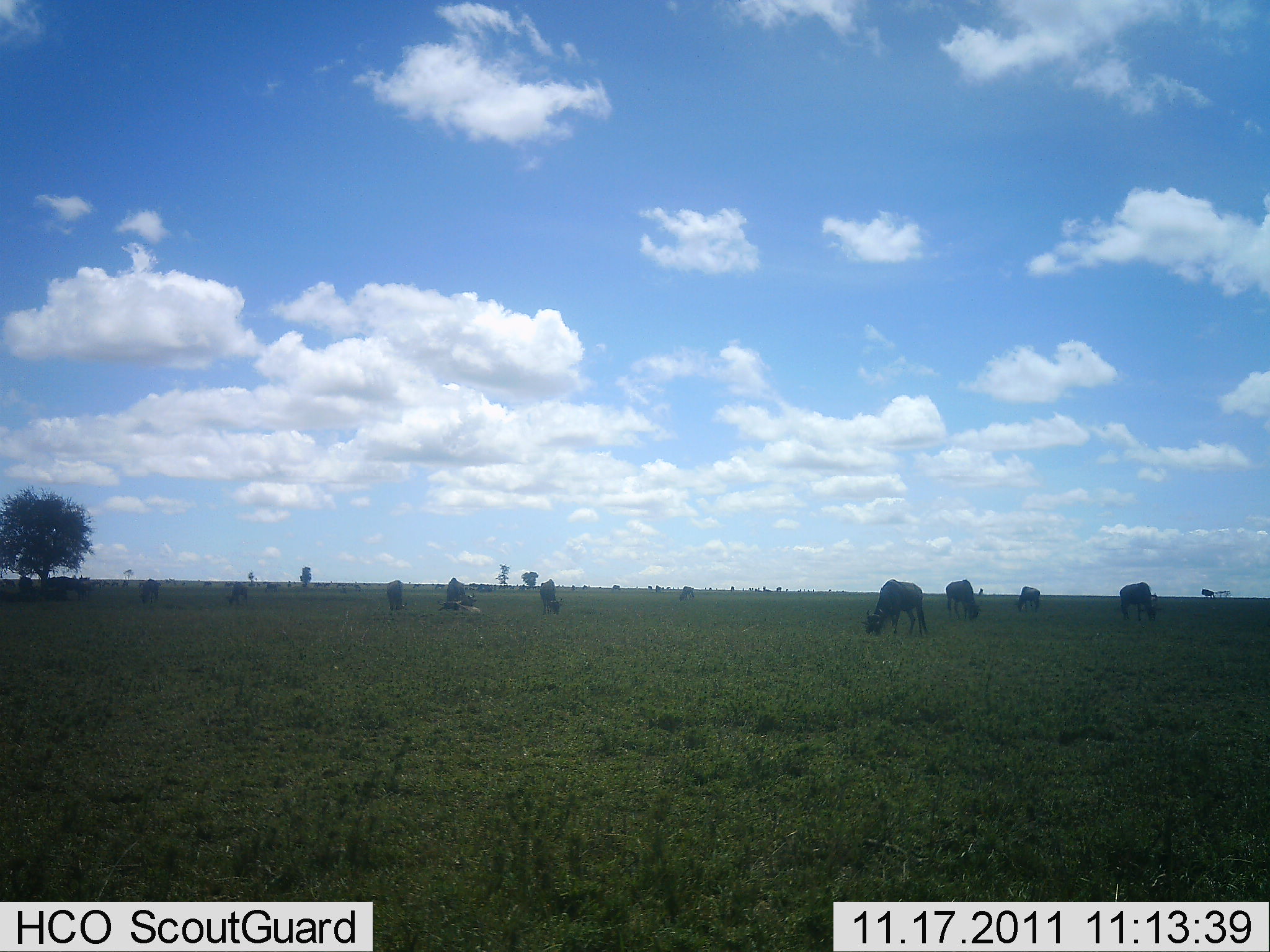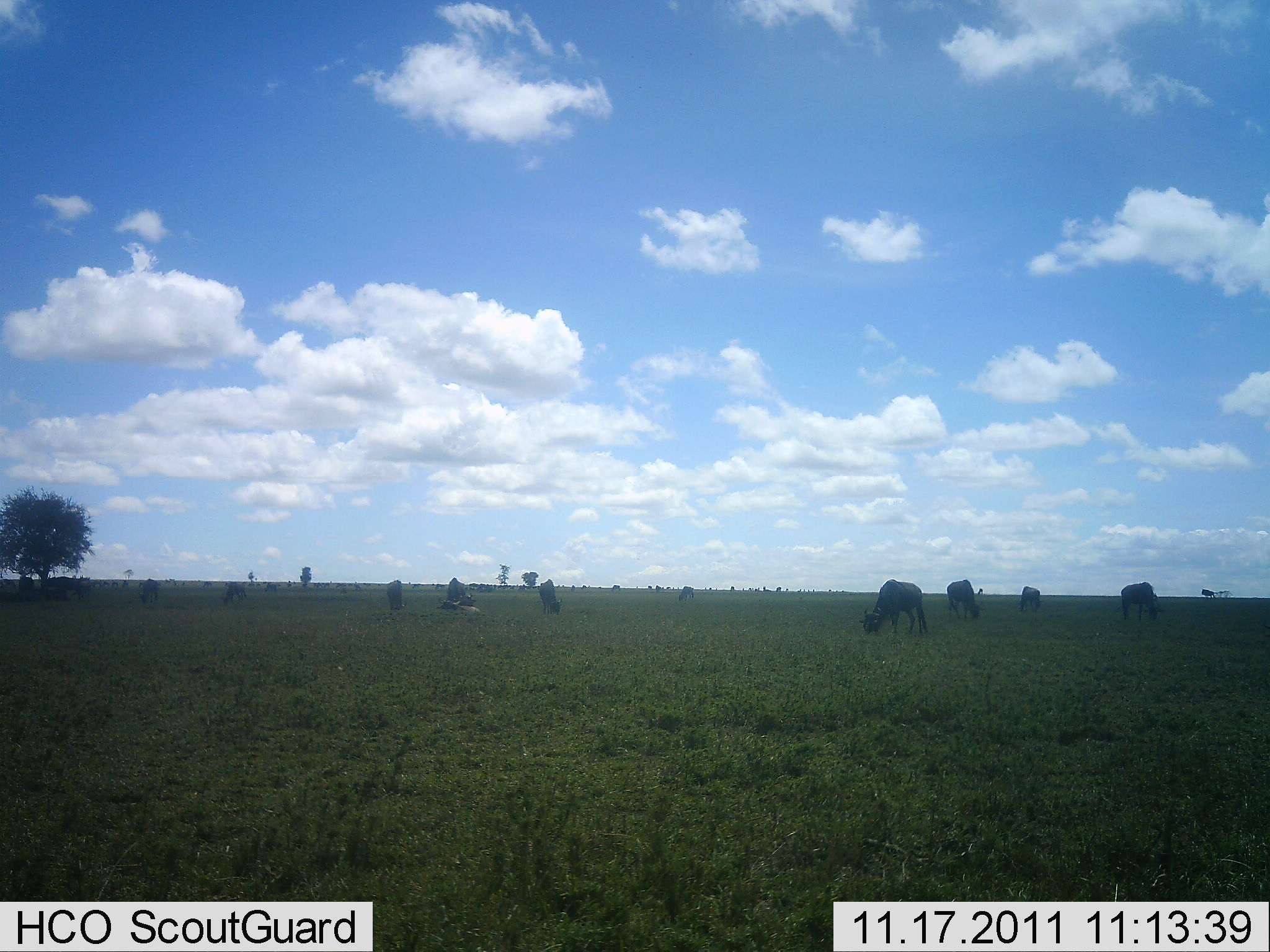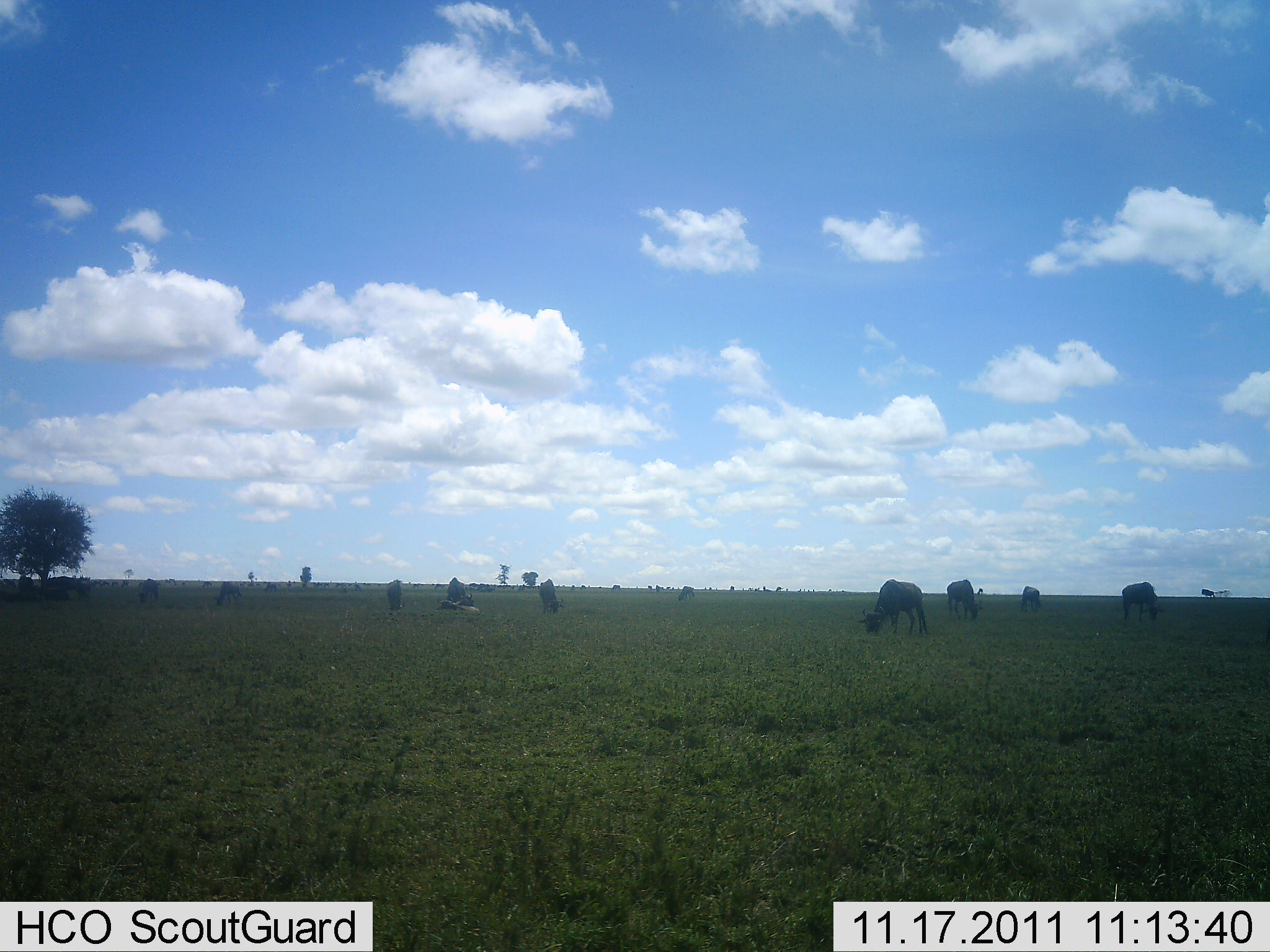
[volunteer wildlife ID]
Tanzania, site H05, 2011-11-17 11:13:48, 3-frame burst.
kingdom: Animalia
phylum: Chordata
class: Mammalia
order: Artiodactyla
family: Bovidae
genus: Connochaetes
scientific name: Connochaetes taurinus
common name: blue wildebeest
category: wildebeest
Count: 11-50.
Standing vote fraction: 50%.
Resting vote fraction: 8%.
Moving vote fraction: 0%.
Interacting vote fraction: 0%.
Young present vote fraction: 0%.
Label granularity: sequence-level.